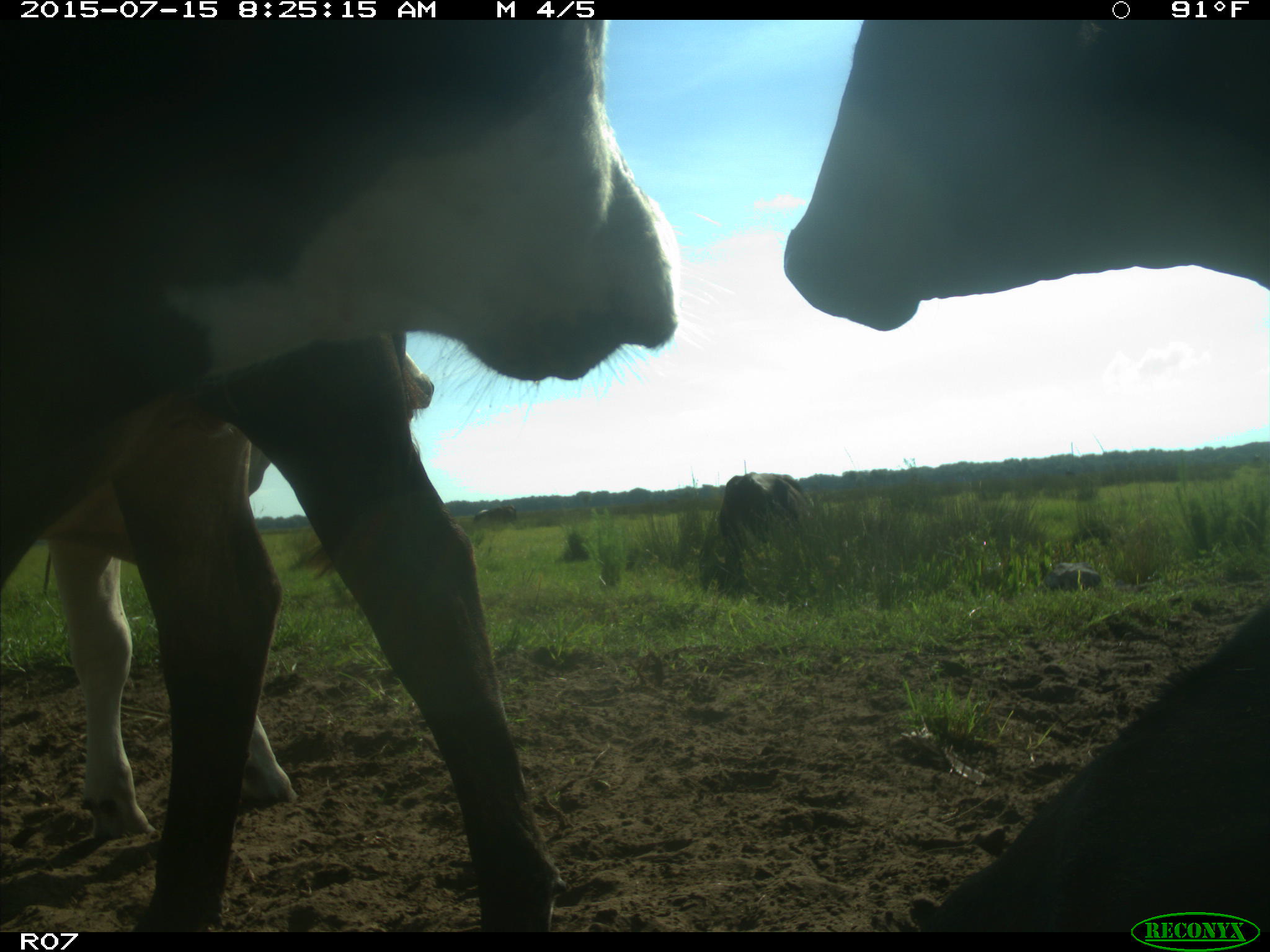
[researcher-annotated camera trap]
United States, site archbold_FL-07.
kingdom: Animalia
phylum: Chordata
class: Mammalia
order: Artiodactyla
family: Bovidae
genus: Bos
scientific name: Bos taurus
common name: domestic cow